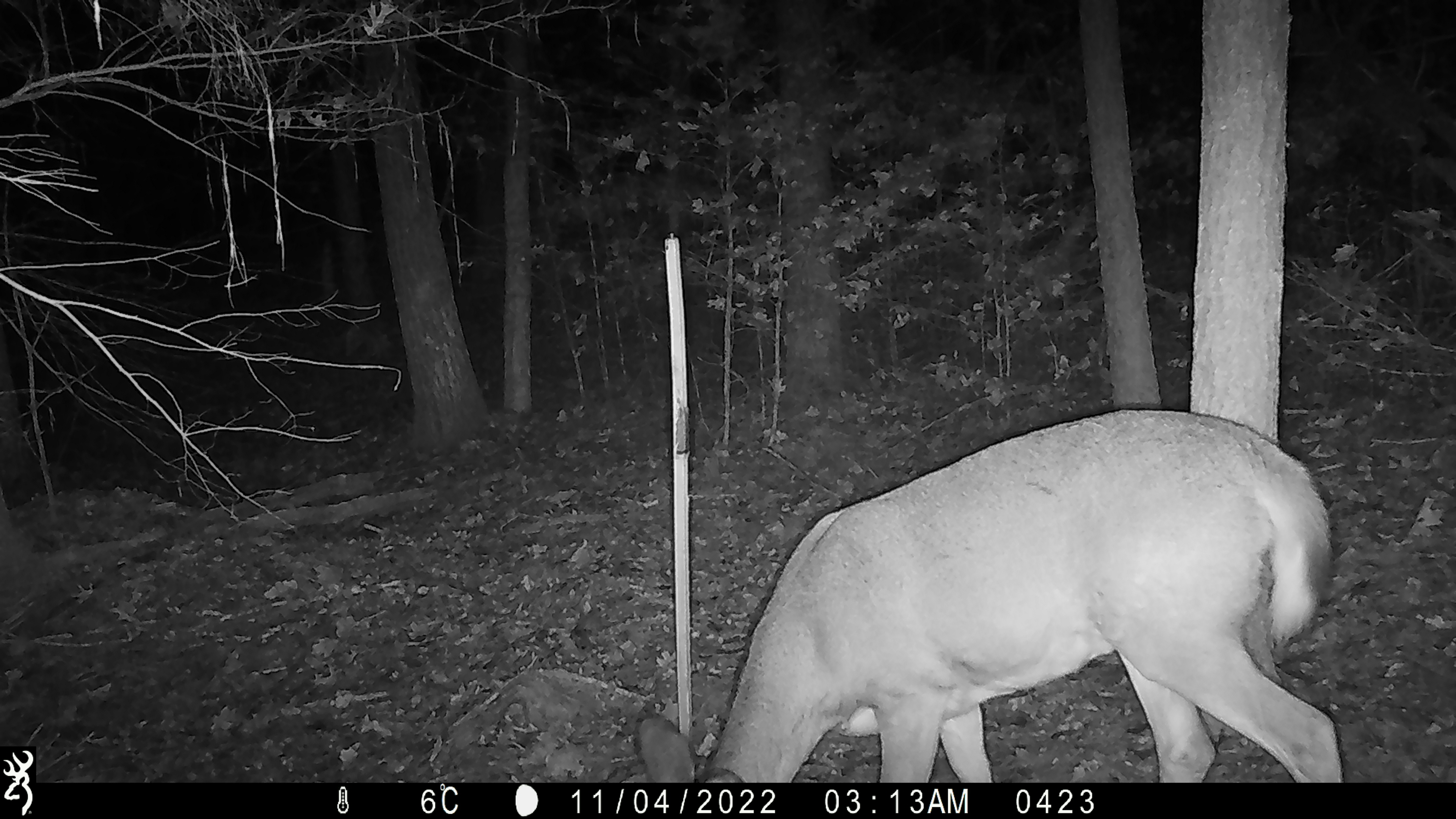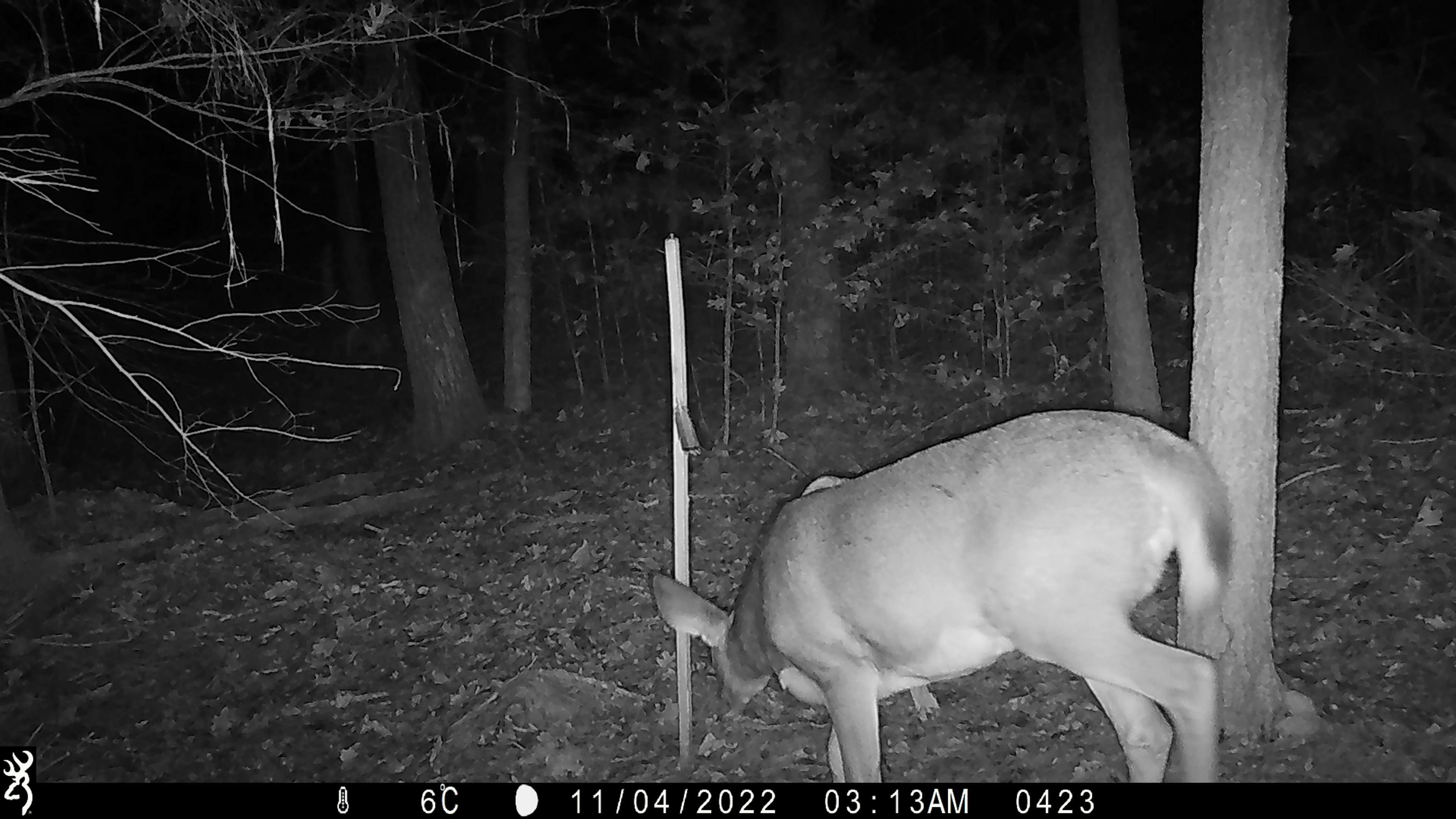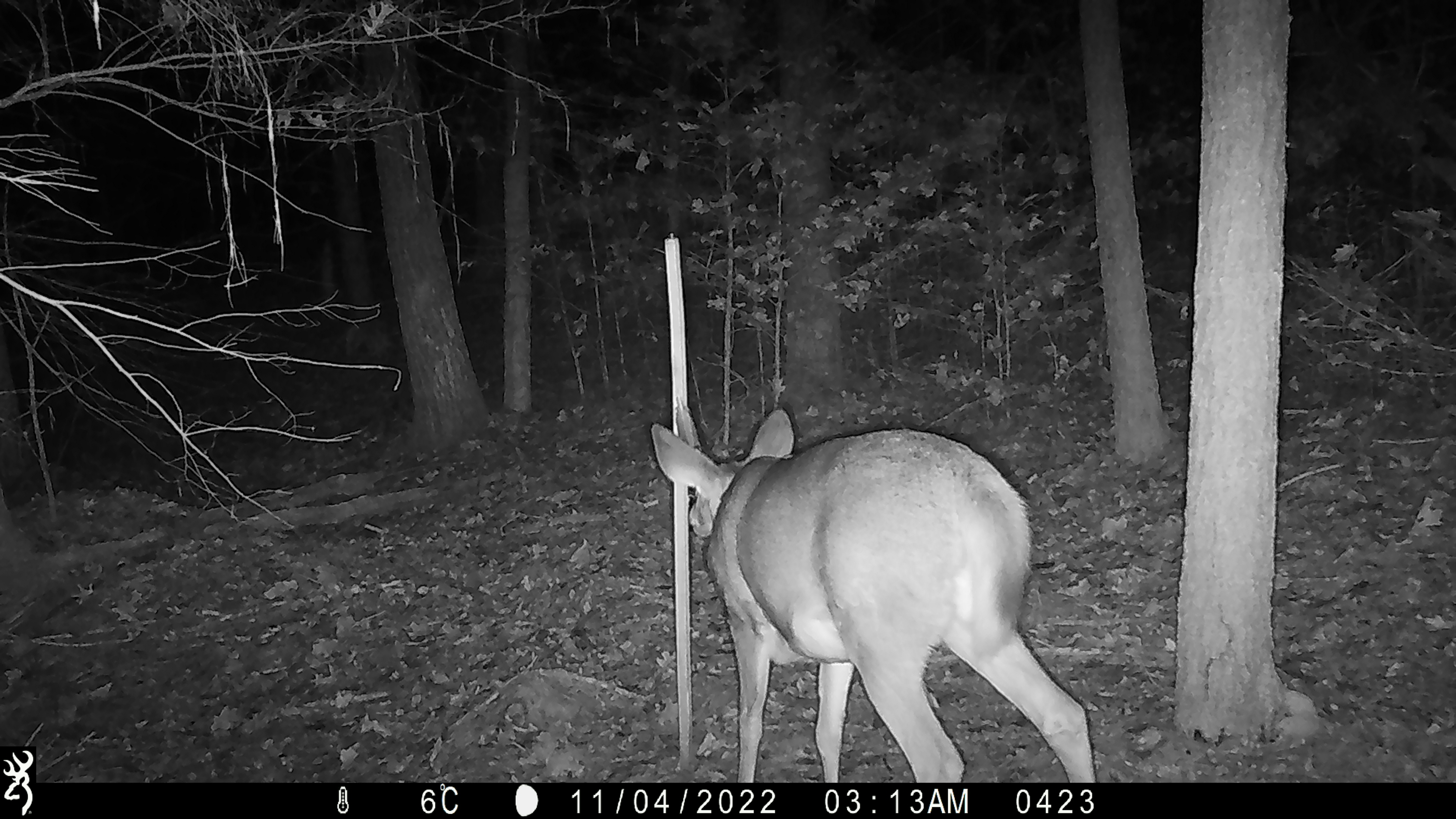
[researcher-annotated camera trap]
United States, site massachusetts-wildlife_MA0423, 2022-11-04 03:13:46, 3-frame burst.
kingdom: Animalia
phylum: Chordata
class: Mammalia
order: Artiodactyla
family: Cervidae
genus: Odocoileus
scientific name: Odocoileus virginianus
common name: white-tailed deer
White-tailed deer (Odocoileus virginianus).